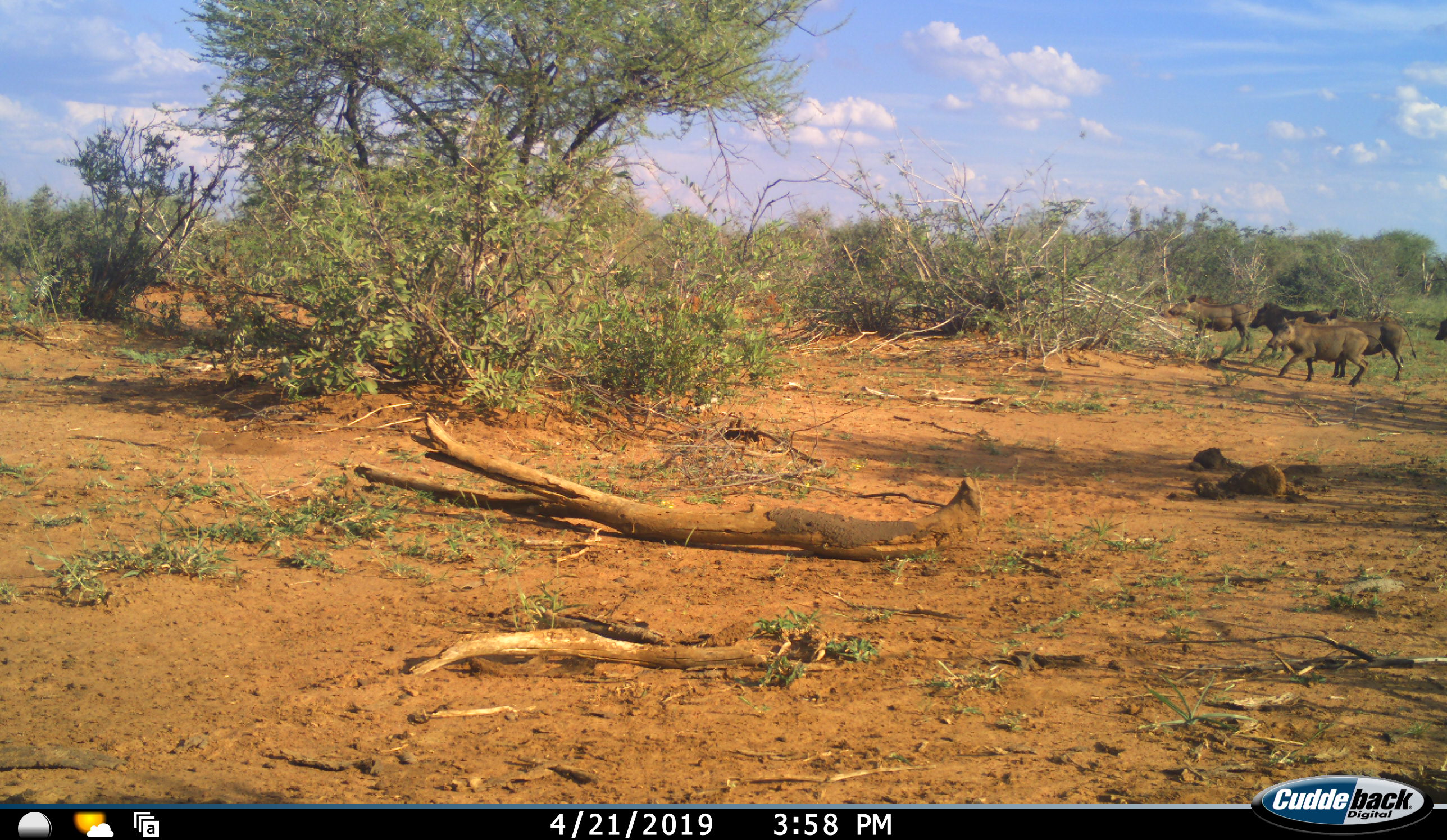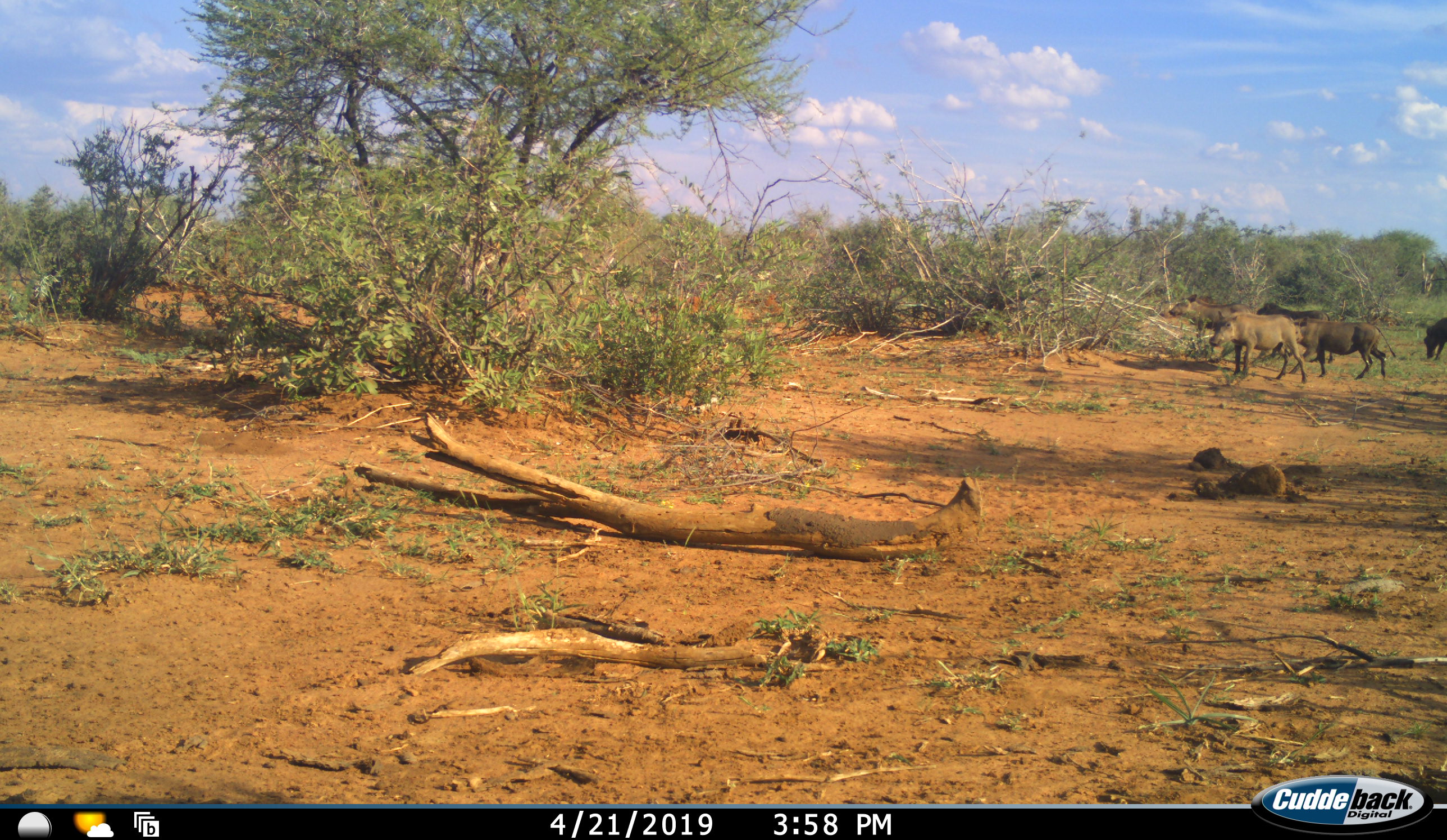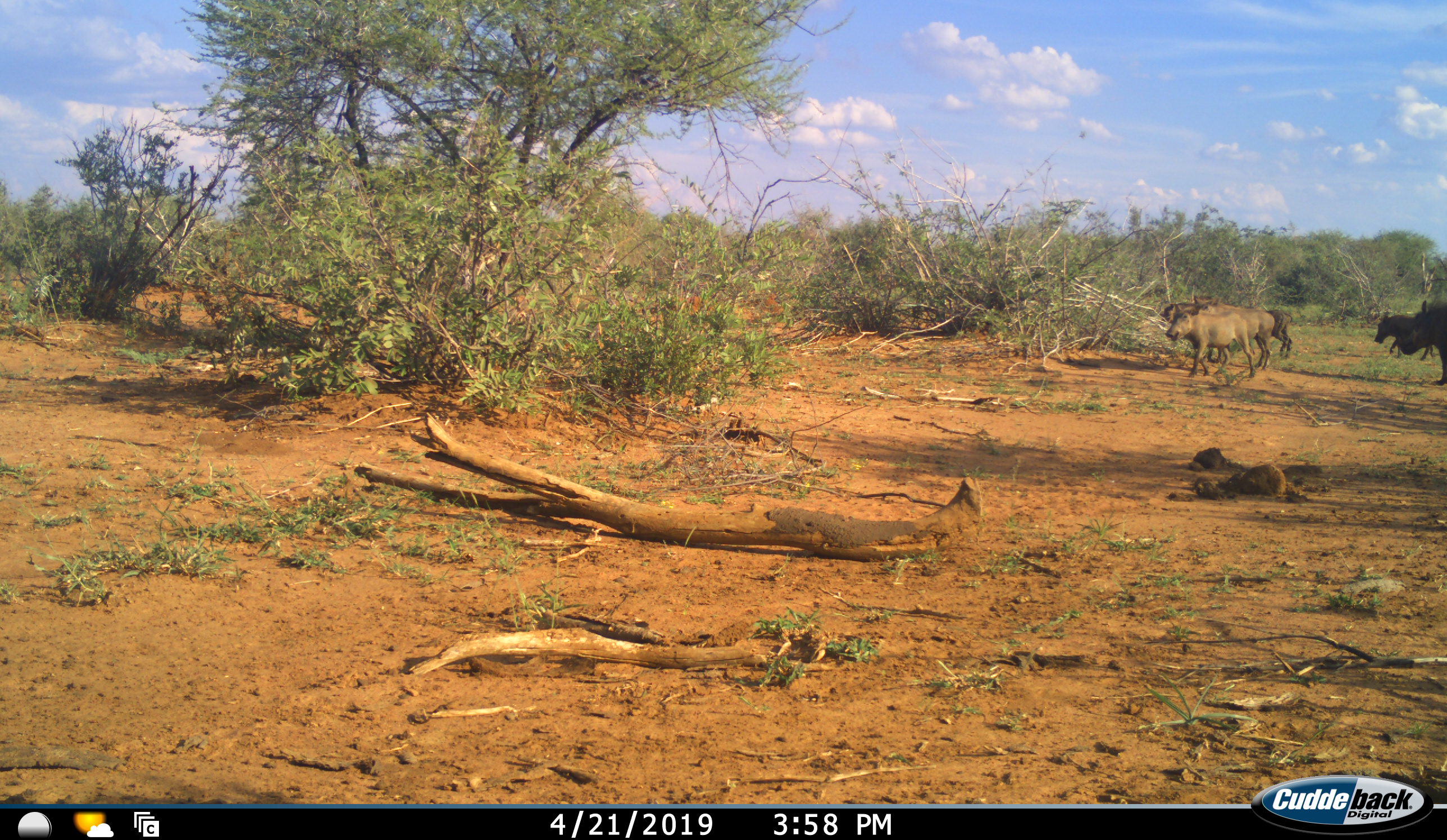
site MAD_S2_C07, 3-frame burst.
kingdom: Animalia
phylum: Chordata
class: Mammalia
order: Artiodactyla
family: Suidae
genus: Phacochoerus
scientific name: Phacochoerus africanus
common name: warthog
Warthog (Phacochoerus africanus), count 6. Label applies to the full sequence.